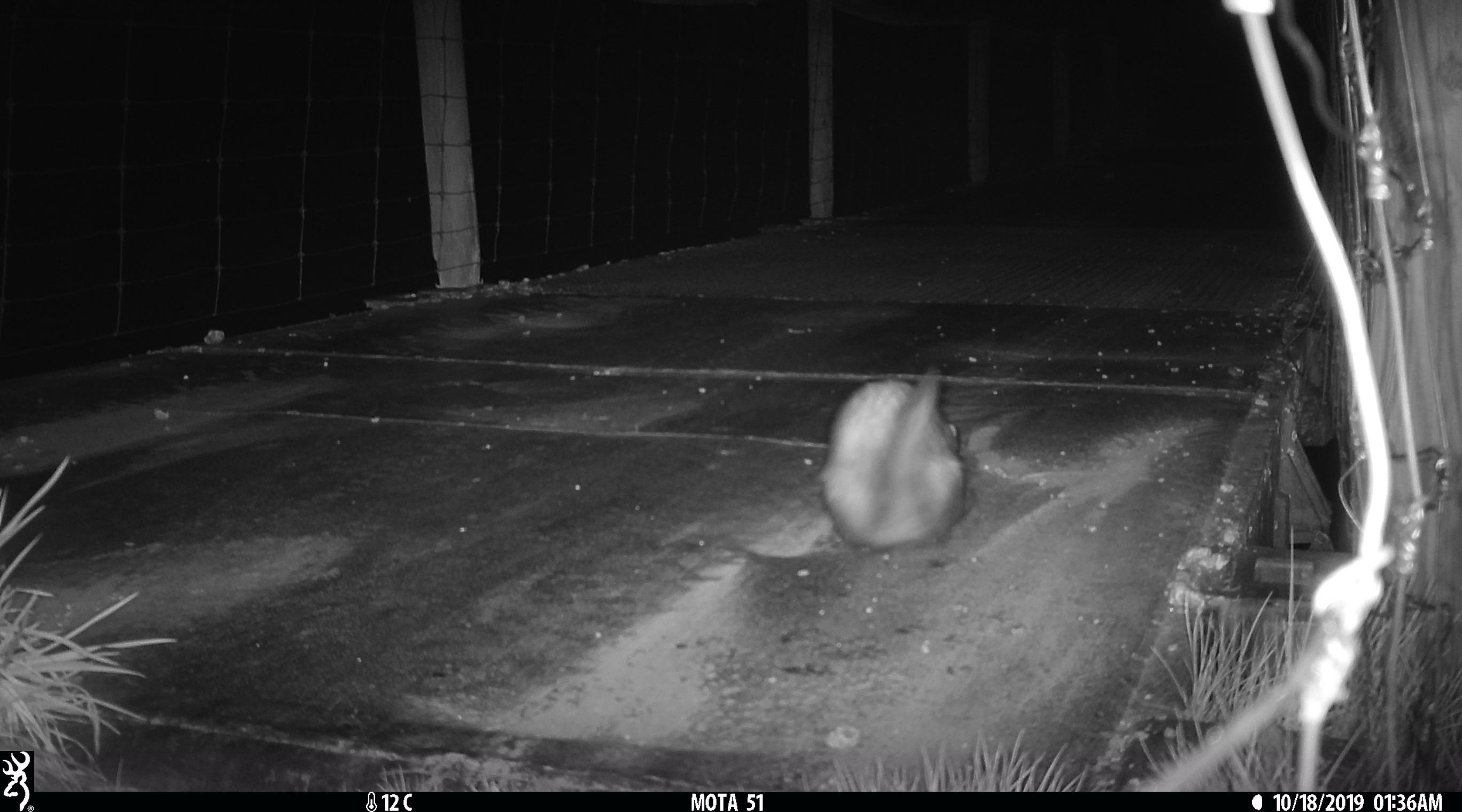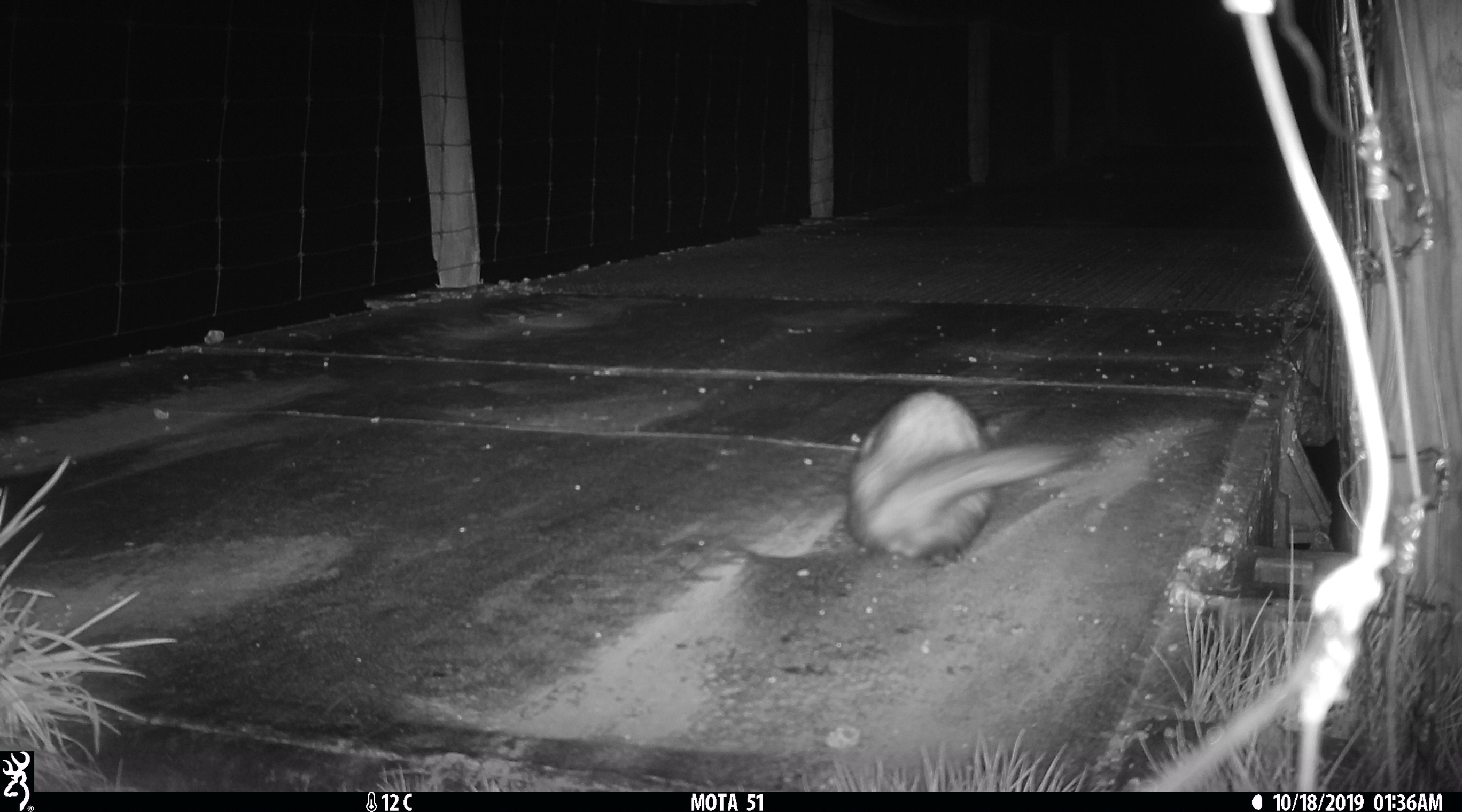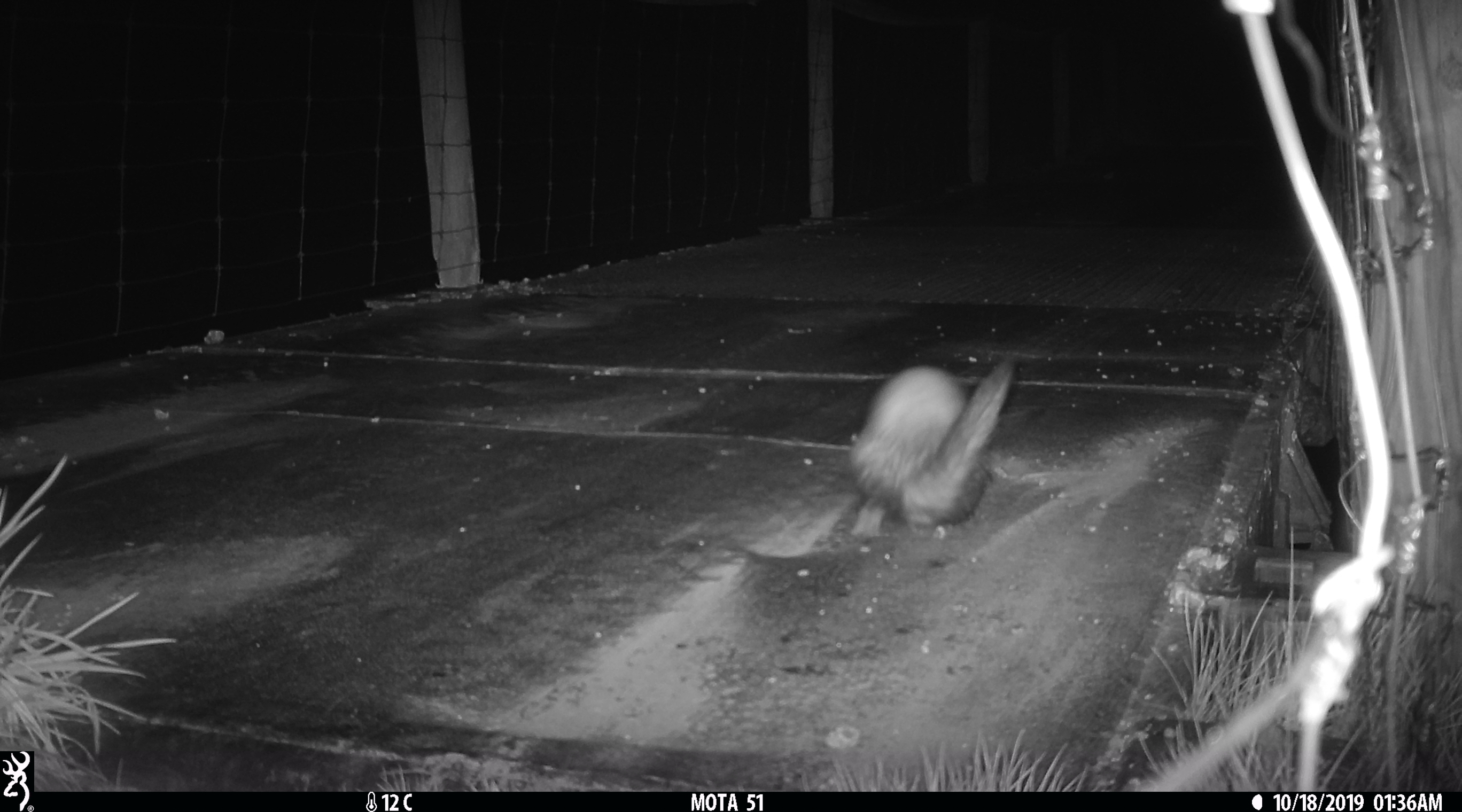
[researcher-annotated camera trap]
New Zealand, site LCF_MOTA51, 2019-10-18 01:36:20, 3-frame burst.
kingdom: Animalia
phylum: Chordata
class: Mammalia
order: Carnivora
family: Mustelidae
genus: Mustela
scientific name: Mustela furo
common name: ferret